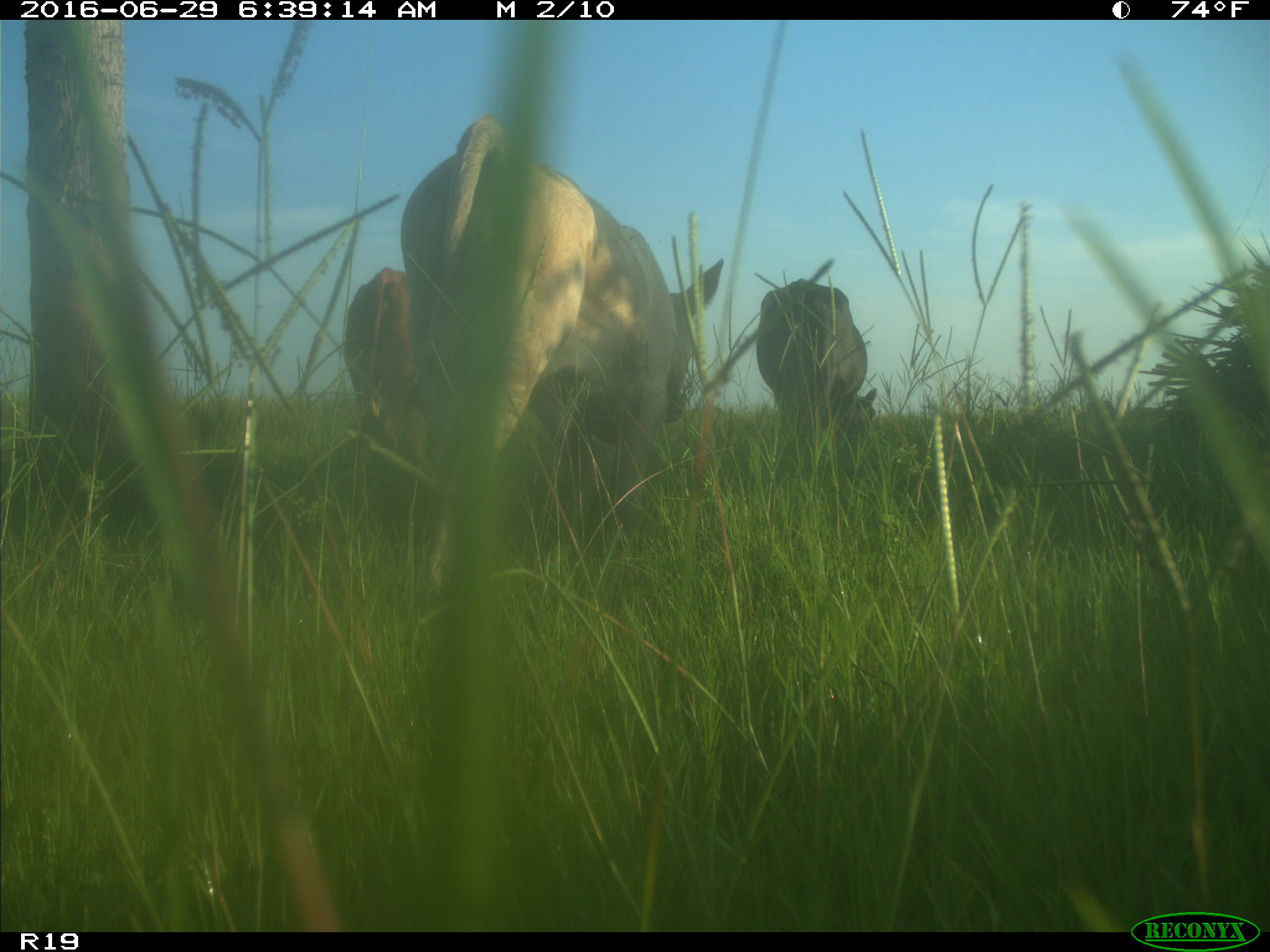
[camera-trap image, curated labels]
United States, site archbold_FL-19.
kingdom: Animalia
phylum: Chordata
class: Mammalia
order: Artiodactyla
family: Bovidae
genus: Bos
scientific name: Bos taurus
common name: domestic cow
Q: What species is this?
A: Bos taurus (domestic cow).